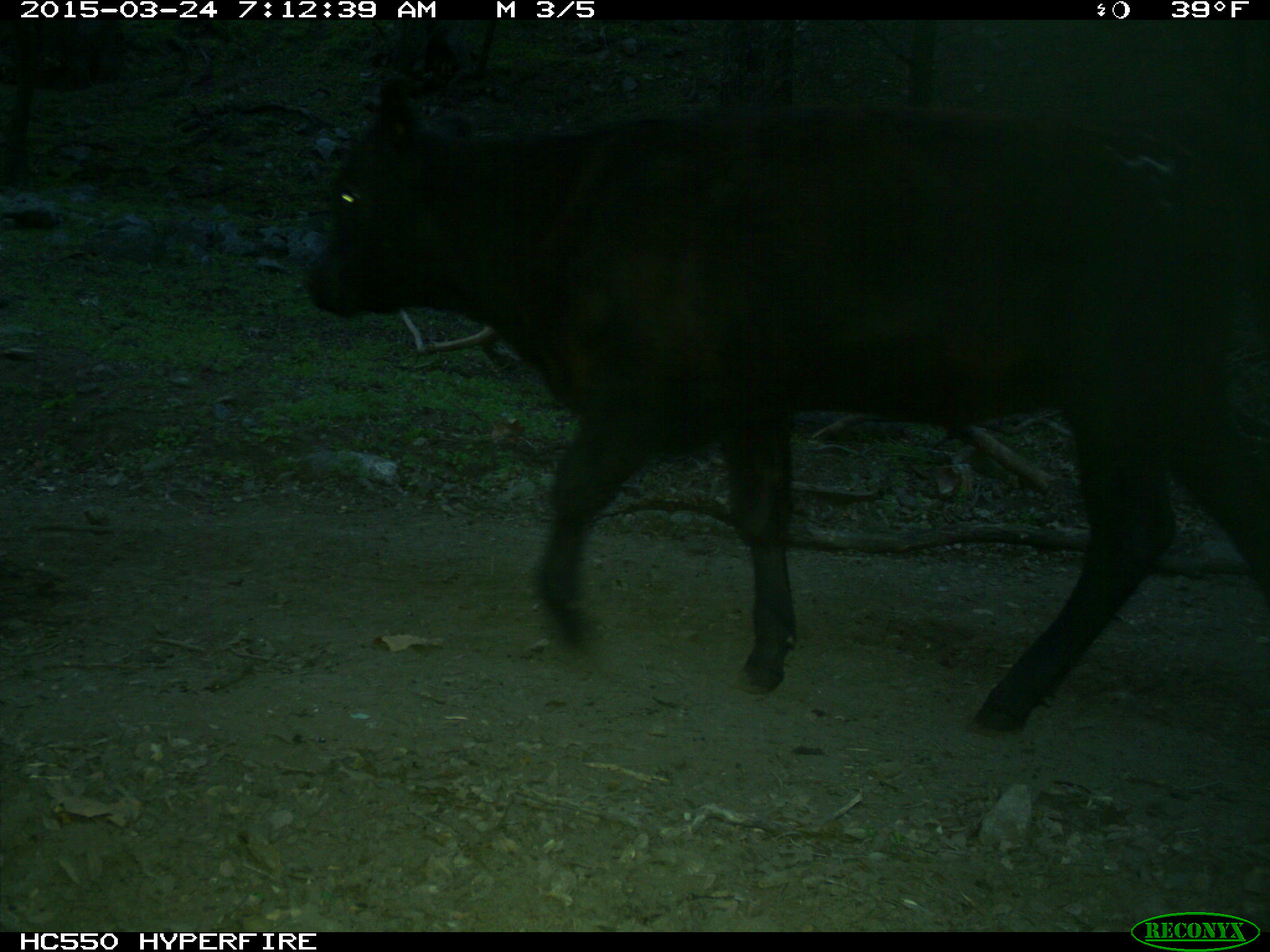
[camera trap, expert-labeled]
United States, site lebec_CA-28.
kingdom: Animalia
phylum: Chordata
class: Mammalia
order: Artiodactyla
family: Bovidae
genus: Bos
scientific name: Bos taurus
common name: domestic cow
Bos taurus (domestic cow).